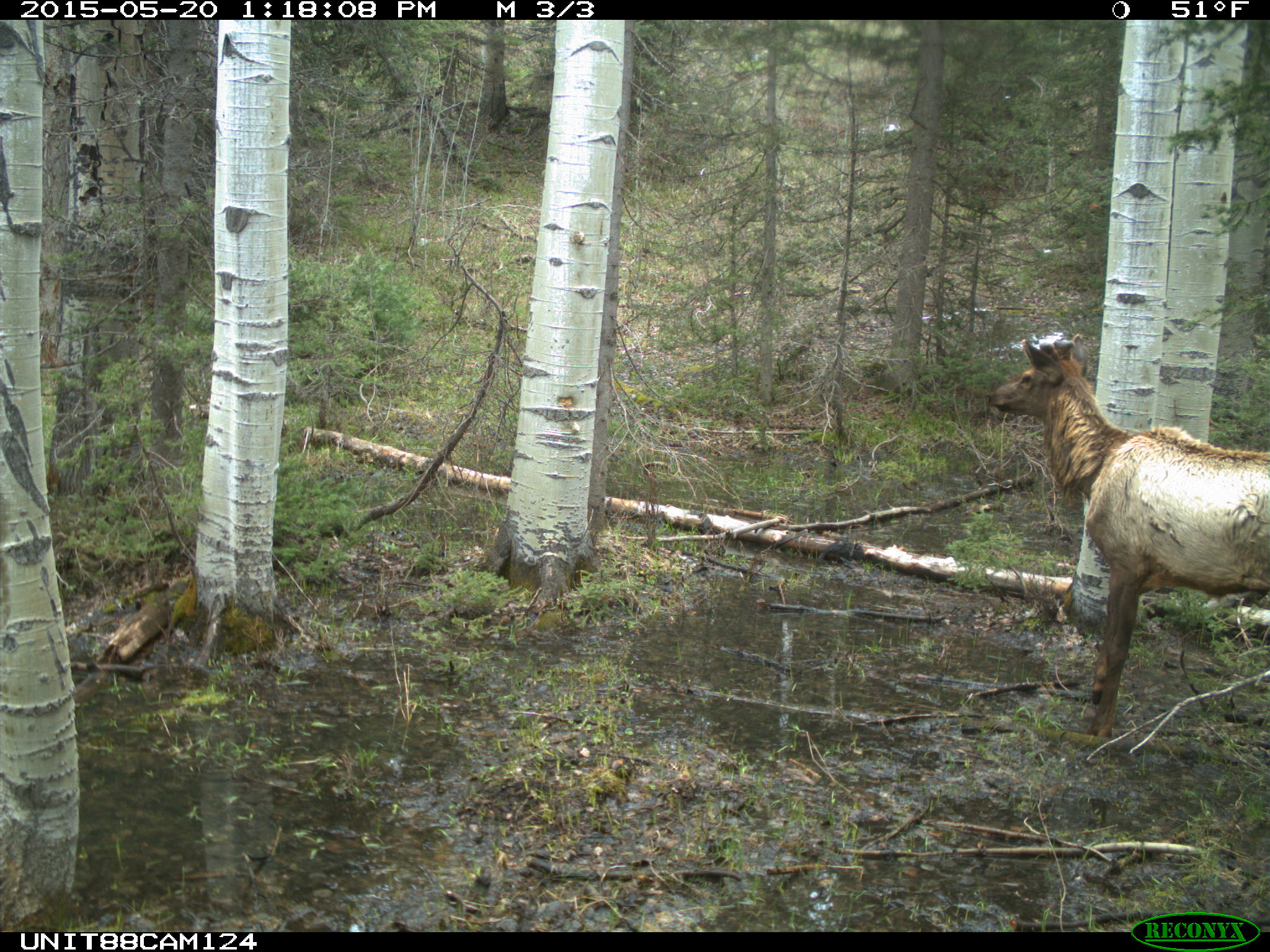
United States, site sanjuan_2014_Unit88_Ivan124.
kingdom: Animalia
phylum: Chordata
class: Mammalia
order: Artiodactyla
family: Cervidae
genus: Cervus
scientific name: Cervus elaphus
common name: red deer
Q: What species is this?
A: Cervus elaphus (red deer).